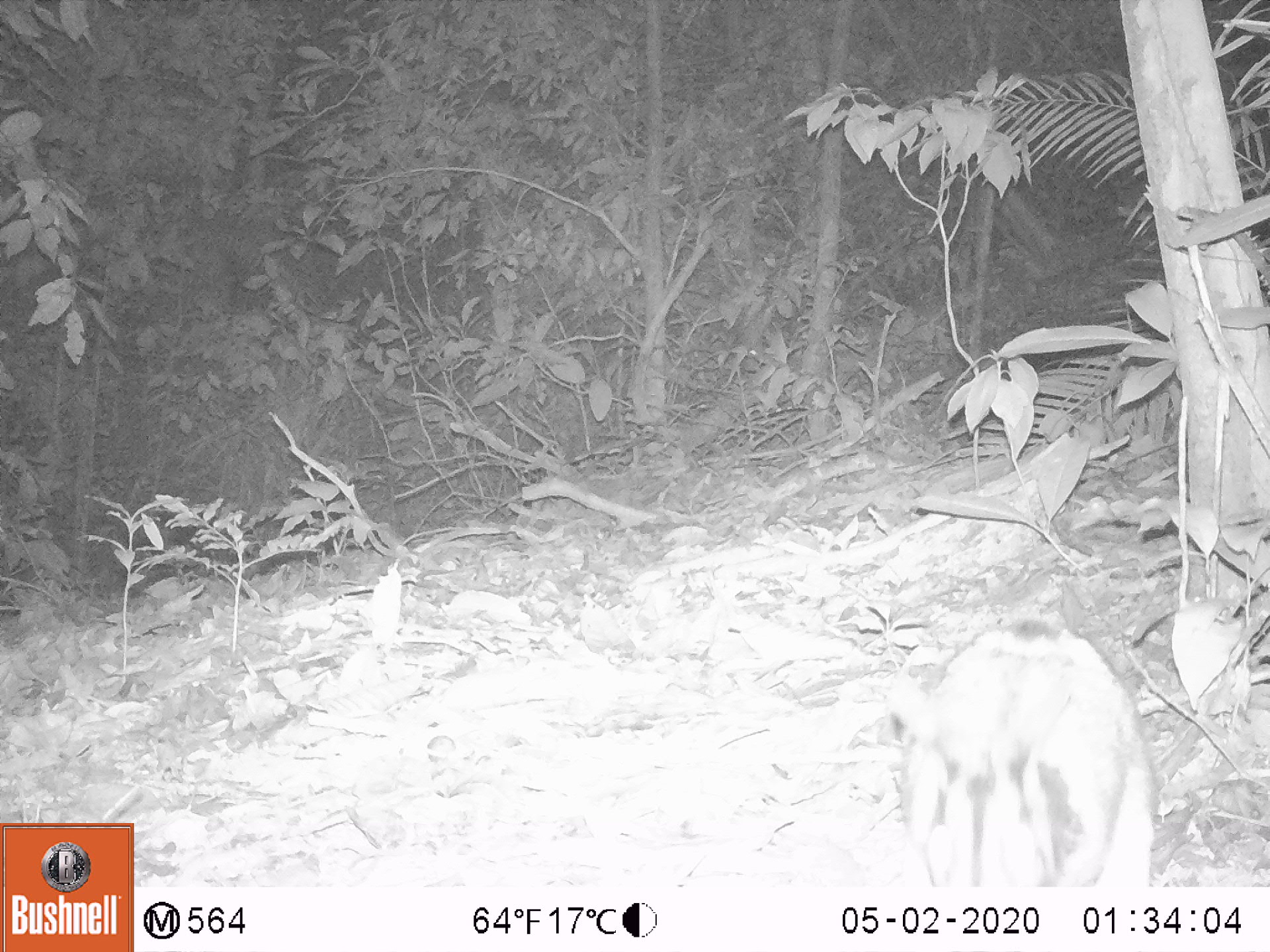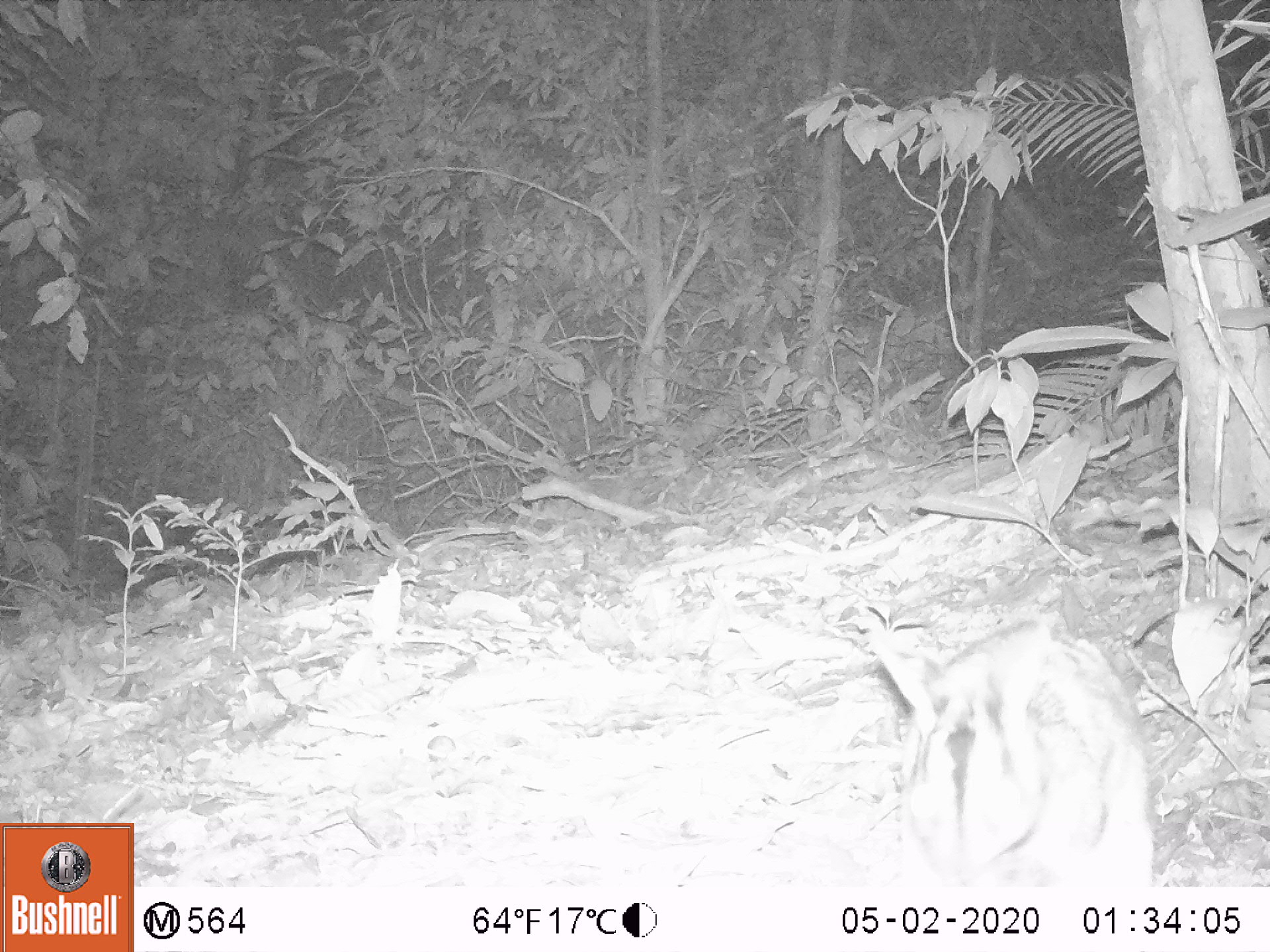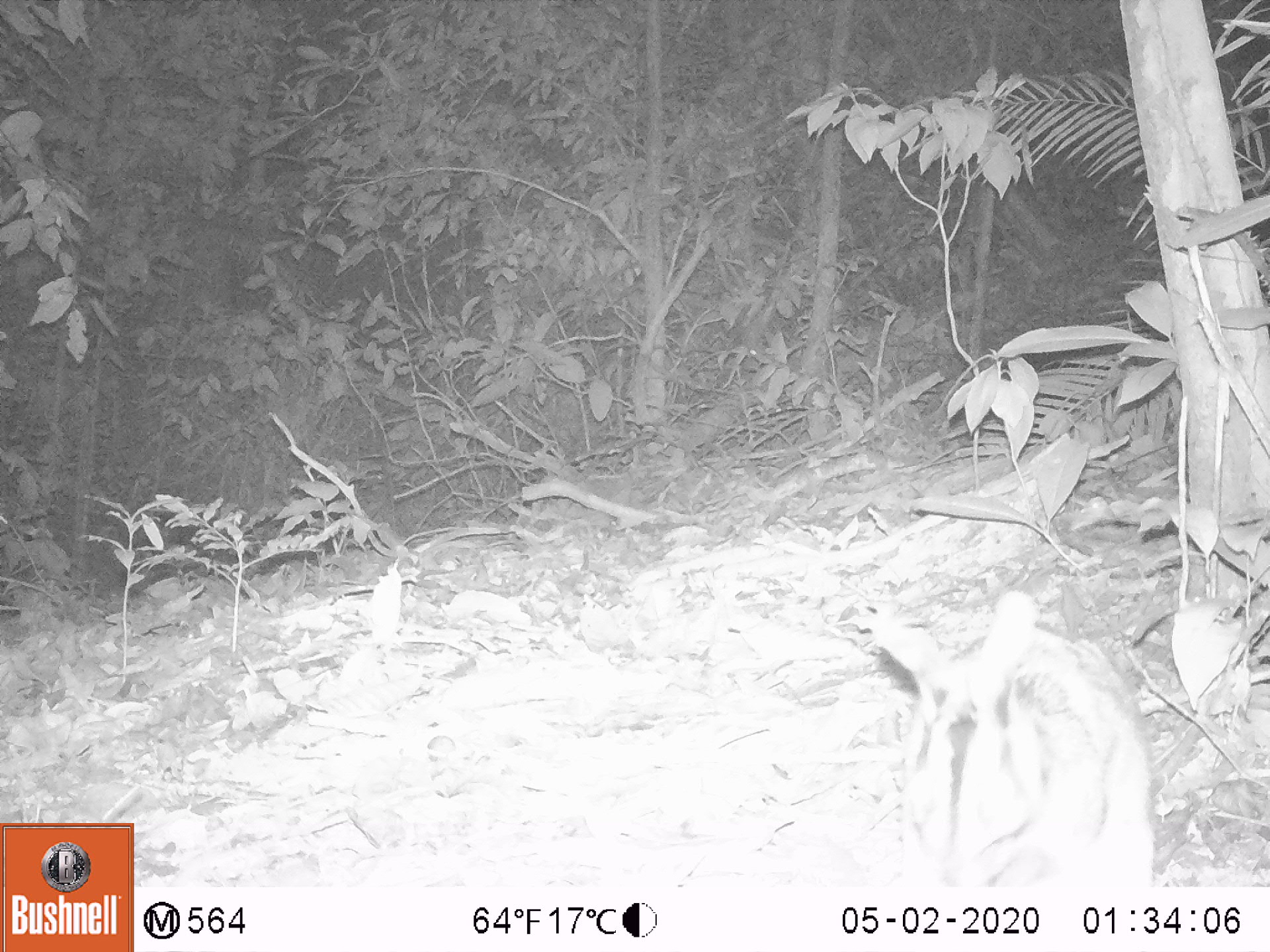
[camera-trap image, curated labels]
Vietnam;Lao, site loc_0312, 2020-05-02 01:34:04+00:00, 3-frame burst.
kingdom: Animalia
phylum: Chordata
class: Mammalia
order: Lagomorpha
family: Leporidae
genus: Nesolagus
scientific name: Nesolagus timminsi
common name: annamite striped rabbit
Annamite striped rabbit (Nesolagus timminsi). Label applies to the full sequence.